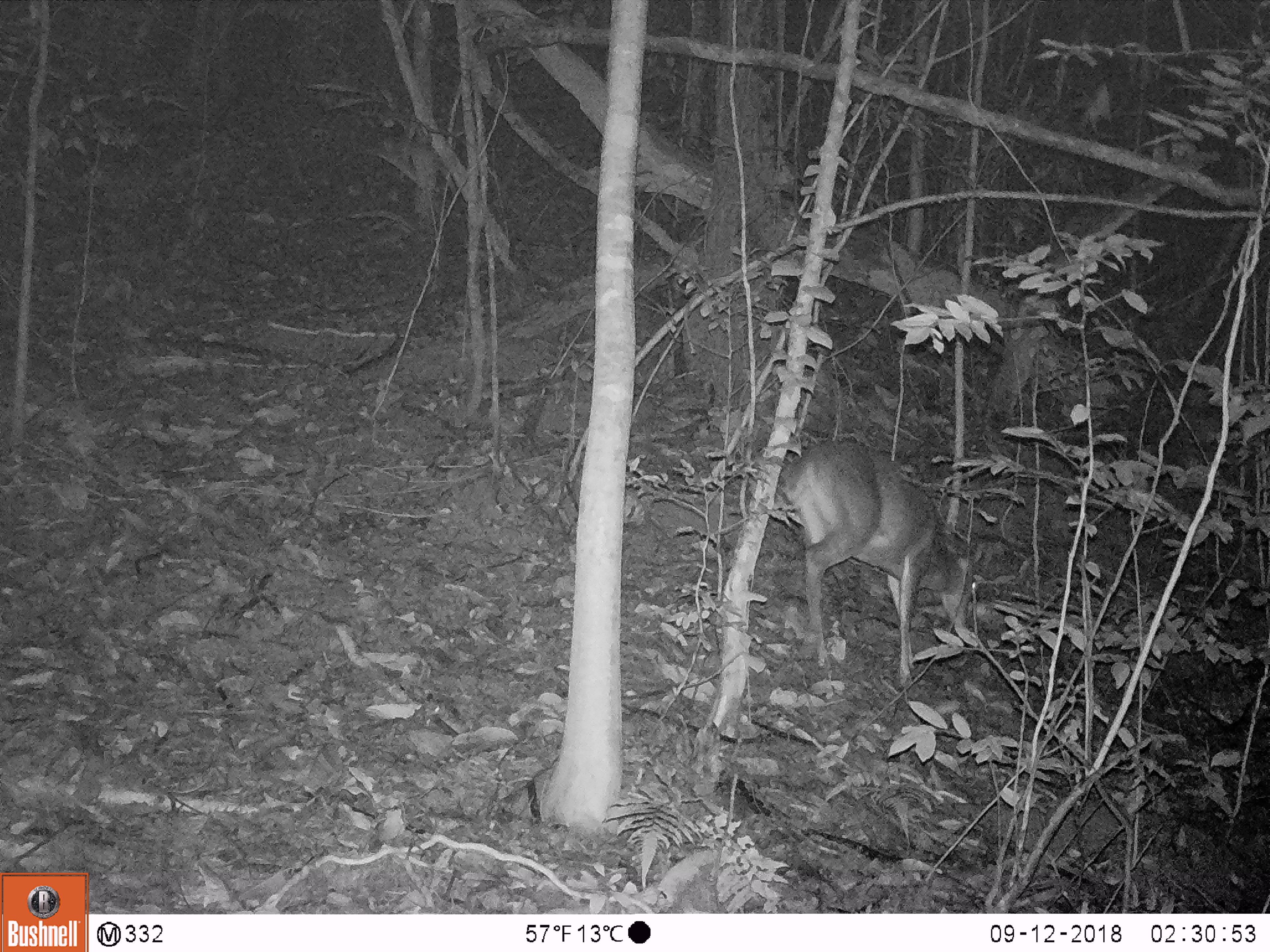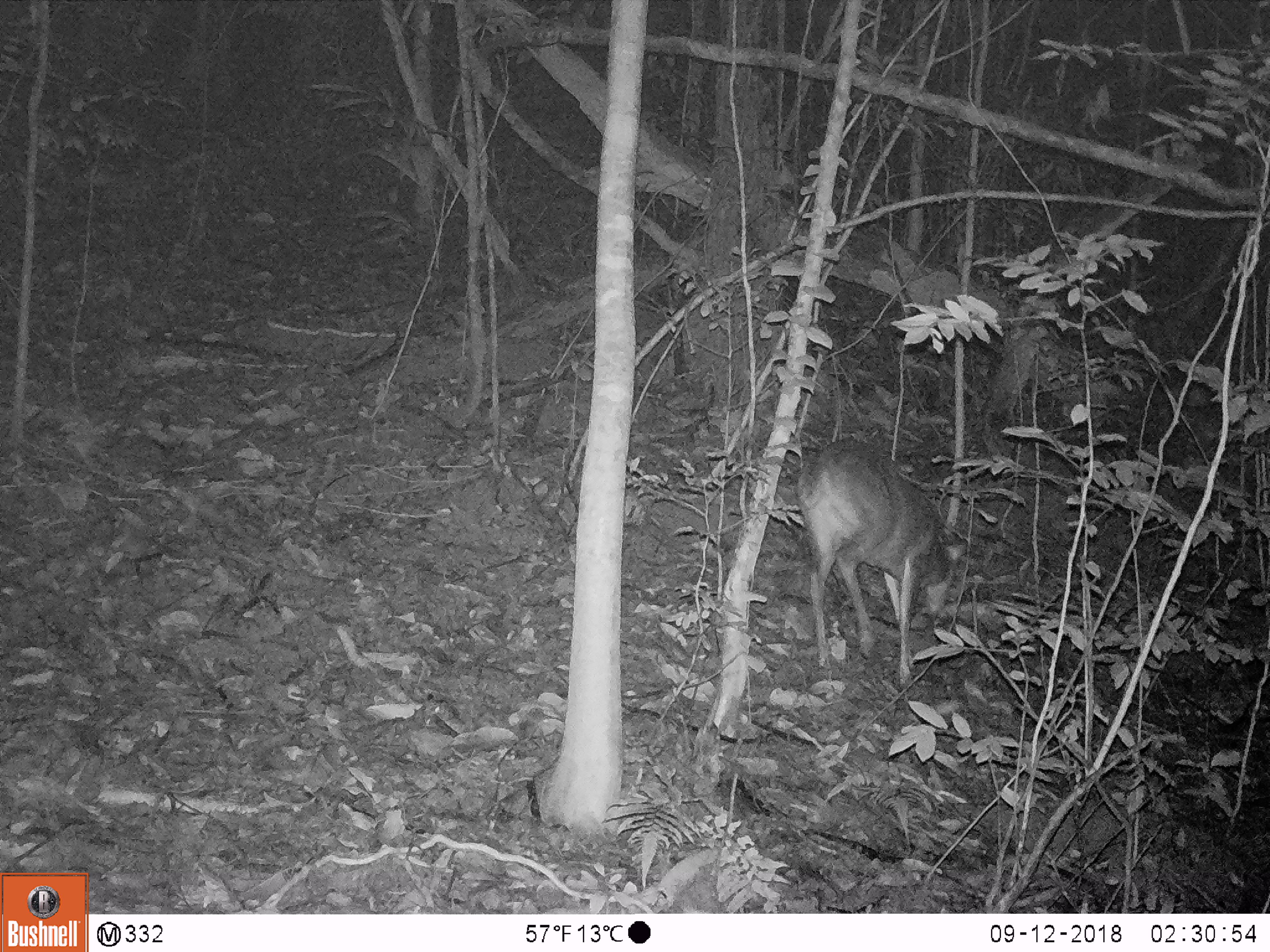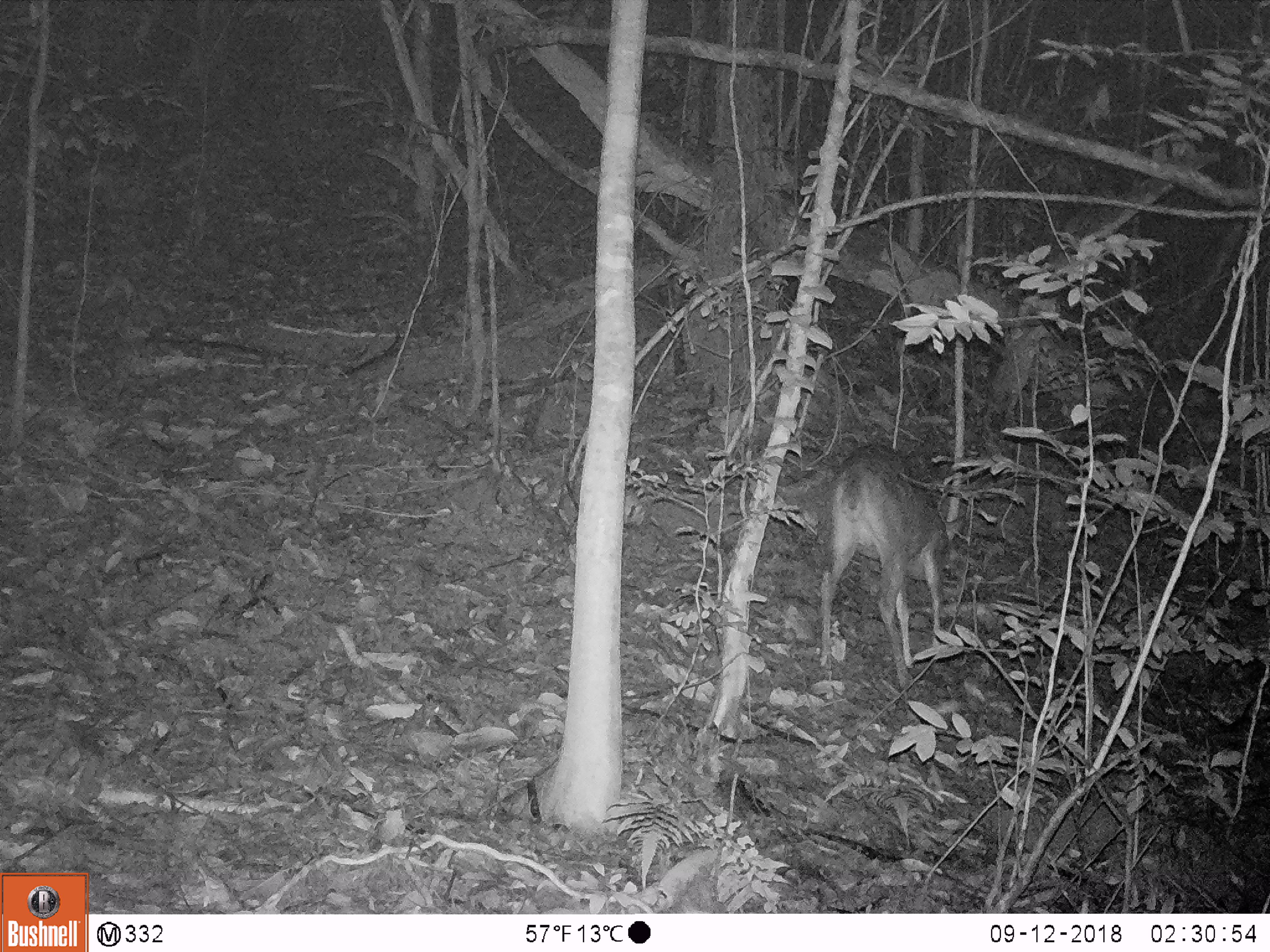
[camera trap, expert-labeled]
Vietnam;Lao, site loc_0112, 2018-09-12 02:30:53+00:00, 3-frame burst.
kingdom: Animalia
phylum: Chordata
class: Mammalia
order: Artiodactyla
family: Cervidae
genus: Muntiacus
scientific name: Muntiacus vuquangensis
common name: large-antlered muntjac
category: large antlered muntjac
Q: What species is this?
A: Large antlered muntjac (large-antlered muntjac) (Muntiacus vuquangensis).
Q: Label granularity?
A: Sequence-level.